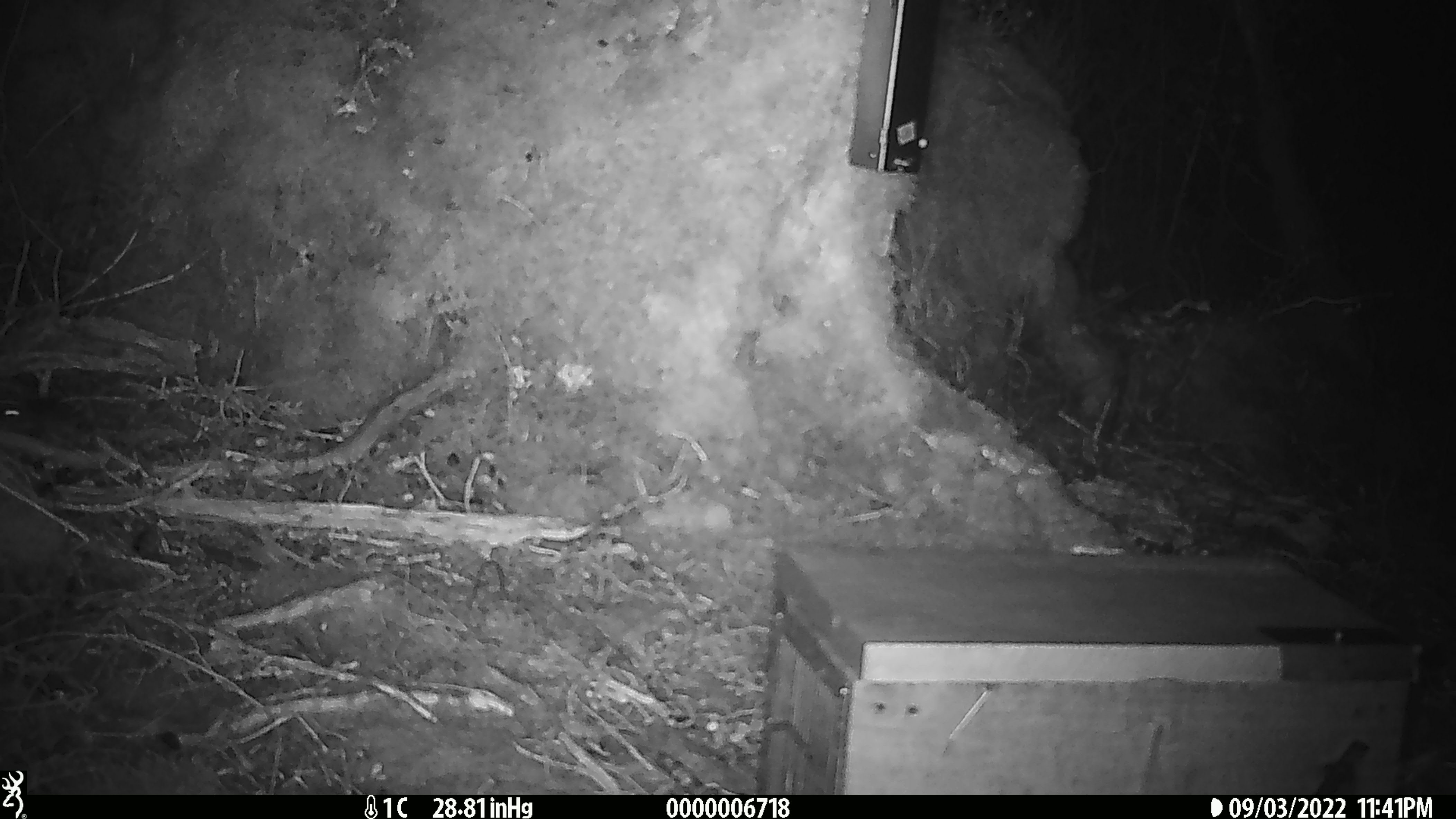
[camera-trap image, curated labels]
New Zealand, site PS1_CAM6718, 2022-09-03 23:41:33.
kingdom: Animalia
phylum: Chordata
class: Mammalia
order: Rodentia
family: Muridae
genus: Mus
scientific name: Mus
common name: mouse